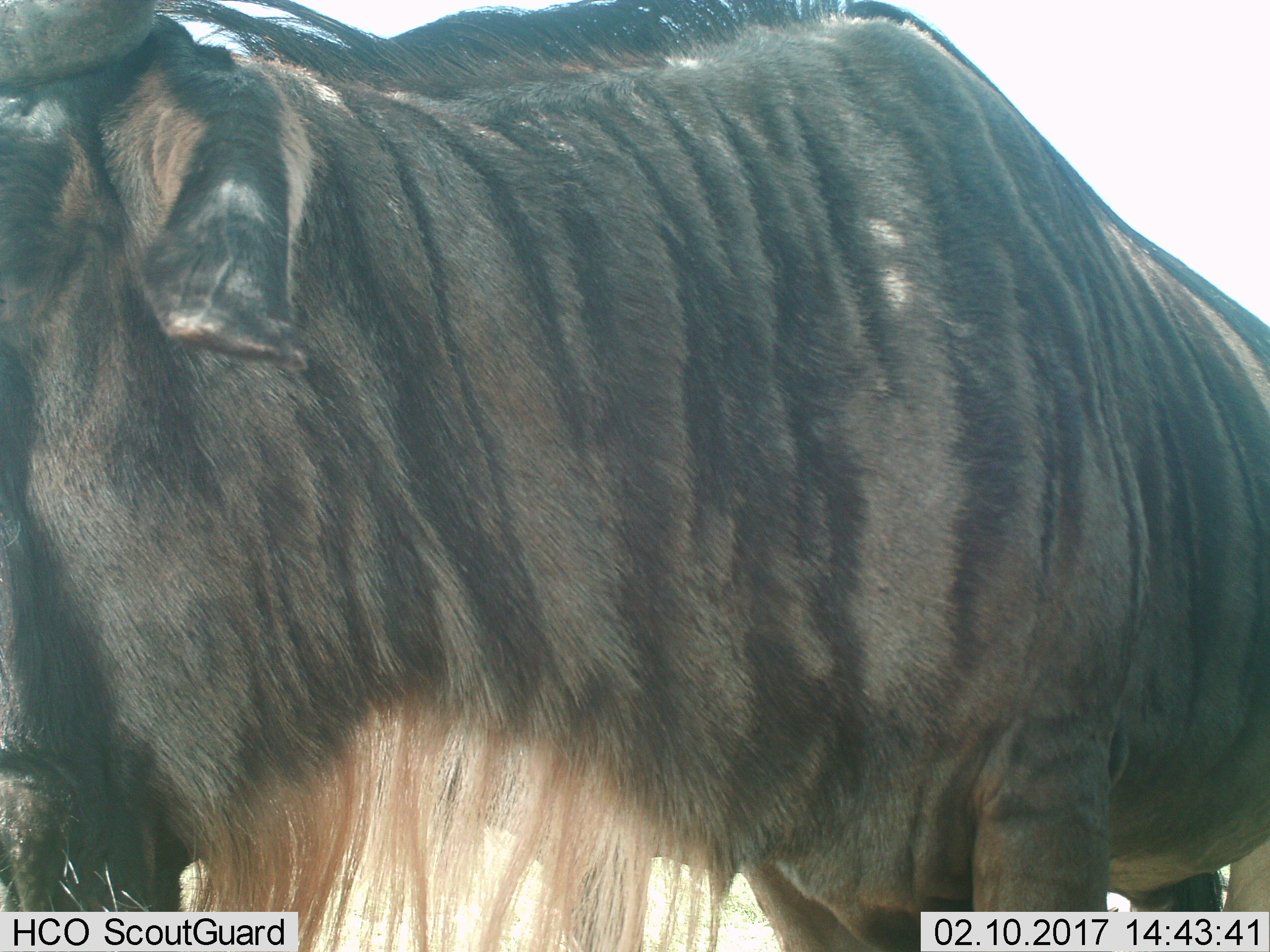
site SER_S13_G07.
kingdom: Animalia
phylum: Chordata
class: Mammalia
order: Artiodactyla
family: Bovidae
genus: Connochaetes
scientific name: Connochaetes taurinus taurinus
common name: blue wildebeest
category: wildebeestblue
Wildebeestblue (blue wildebeest) (Connochaetes taurinus taurinus), count 1. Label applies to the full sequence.